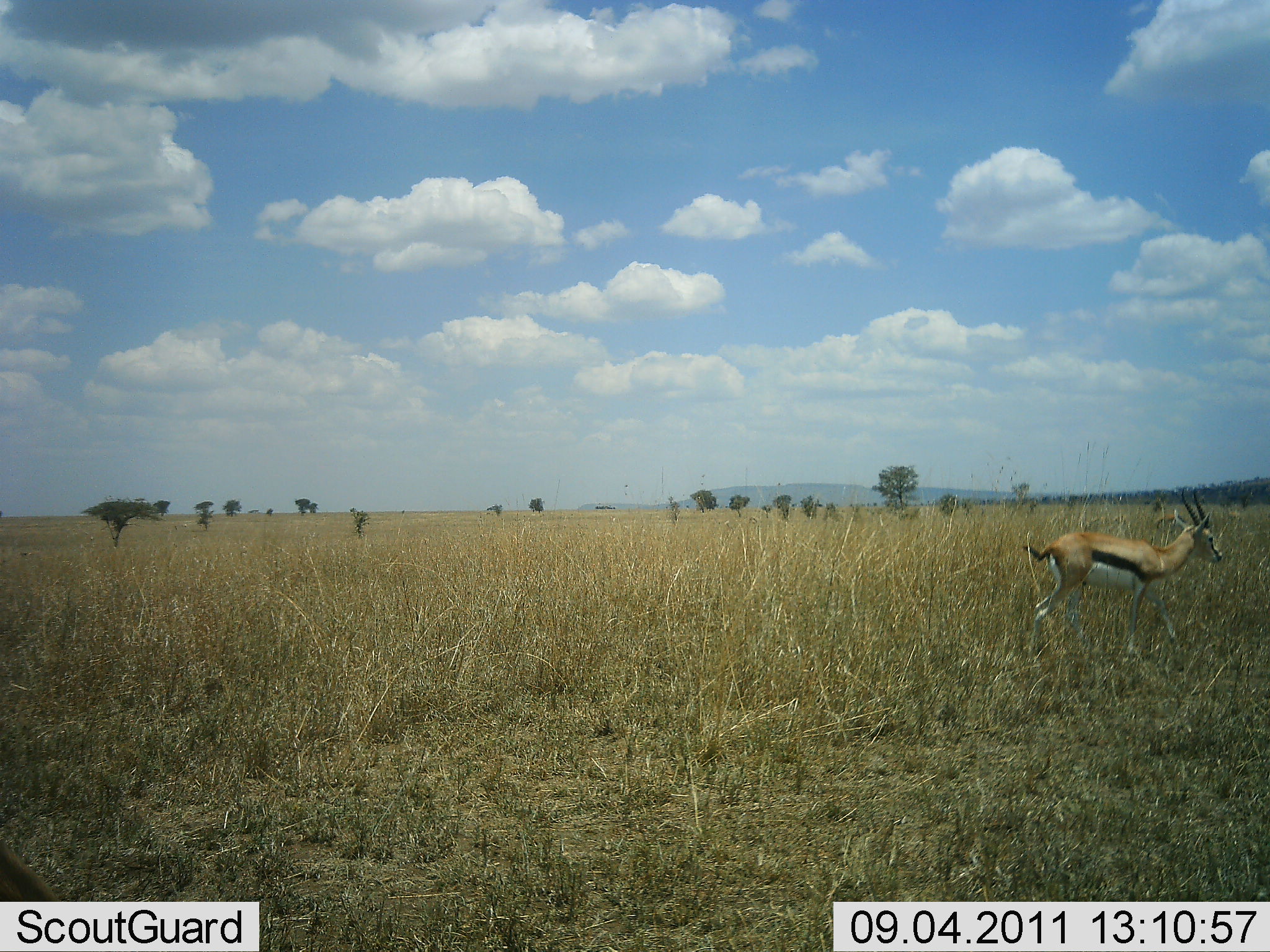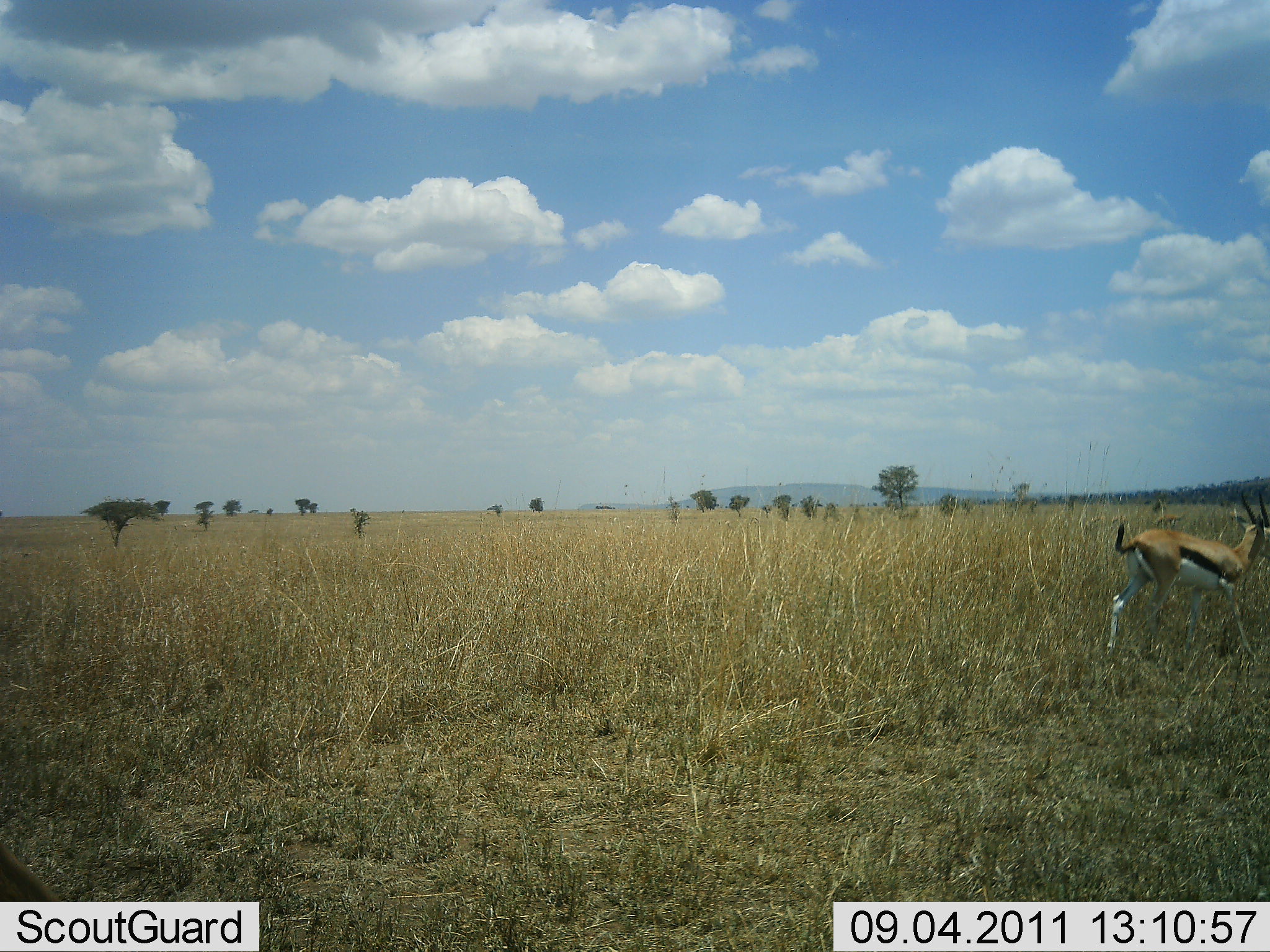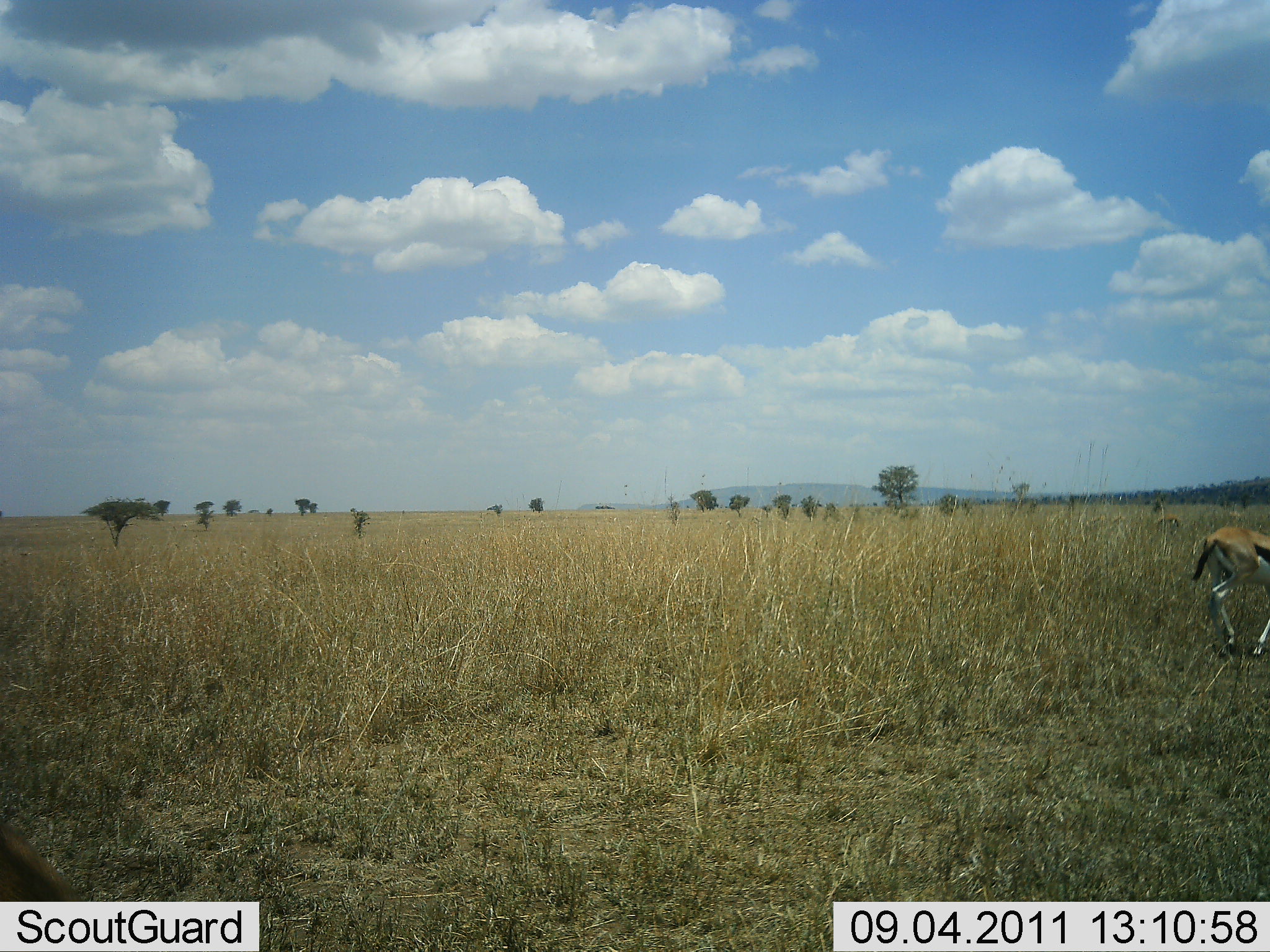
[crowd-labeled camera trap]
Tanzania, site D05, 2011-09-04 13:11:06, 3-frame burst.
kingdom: Animalia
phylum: Chordata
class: Mammalia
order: Artiodactyla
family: Bovidae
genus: Eudorcas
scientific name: Eudorcas thomsonii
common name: thomson's gazelle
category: gazellethomsons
Gazellethomsons (thomson's gazelle) (Eudorcas thomsonii), count 1. Behavior (volunteer vote fractions): standing 15%, resting 0%, moving 92%, interacting 0%. Young present (vote fraction): 0%. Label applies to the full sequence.